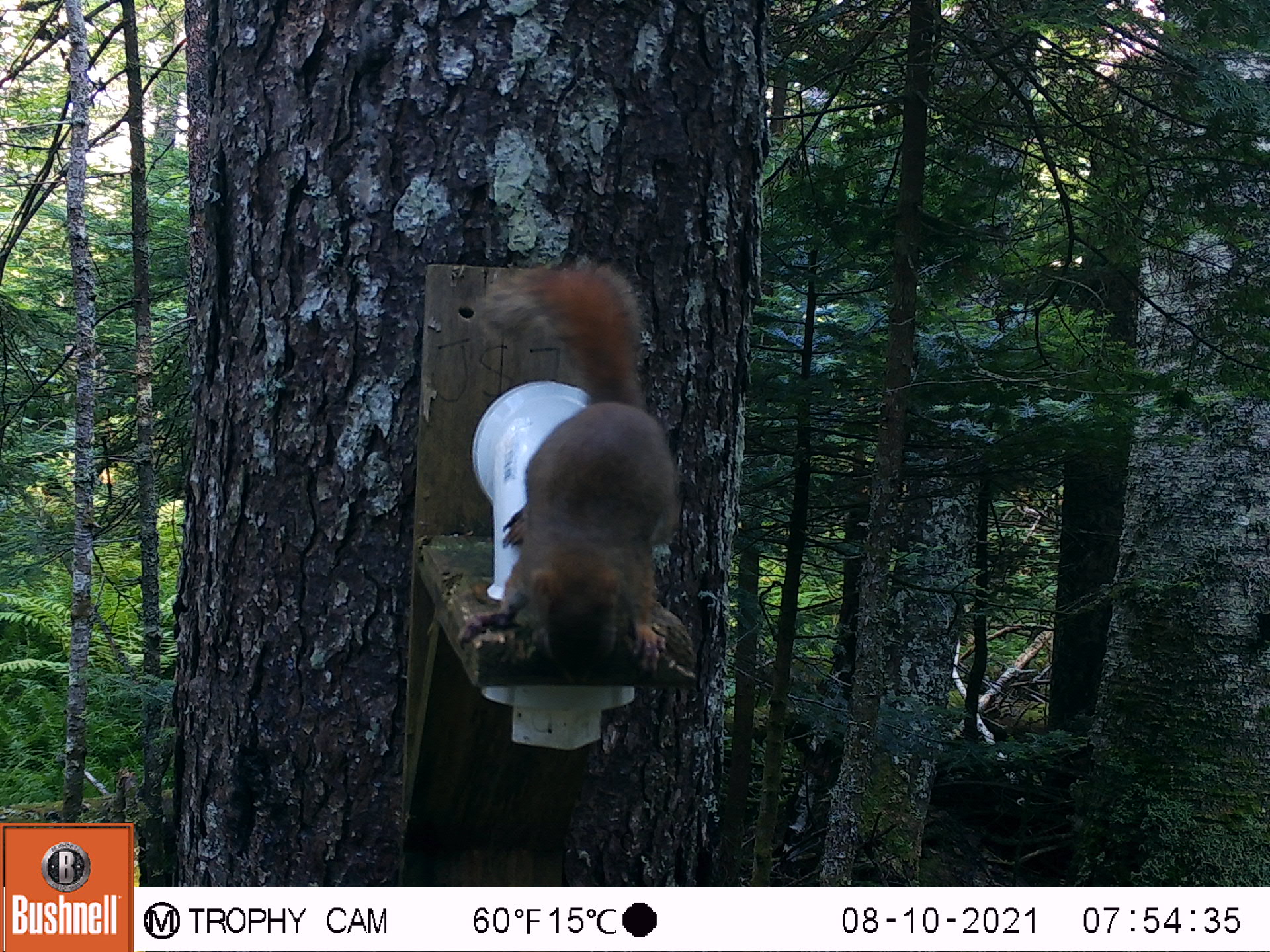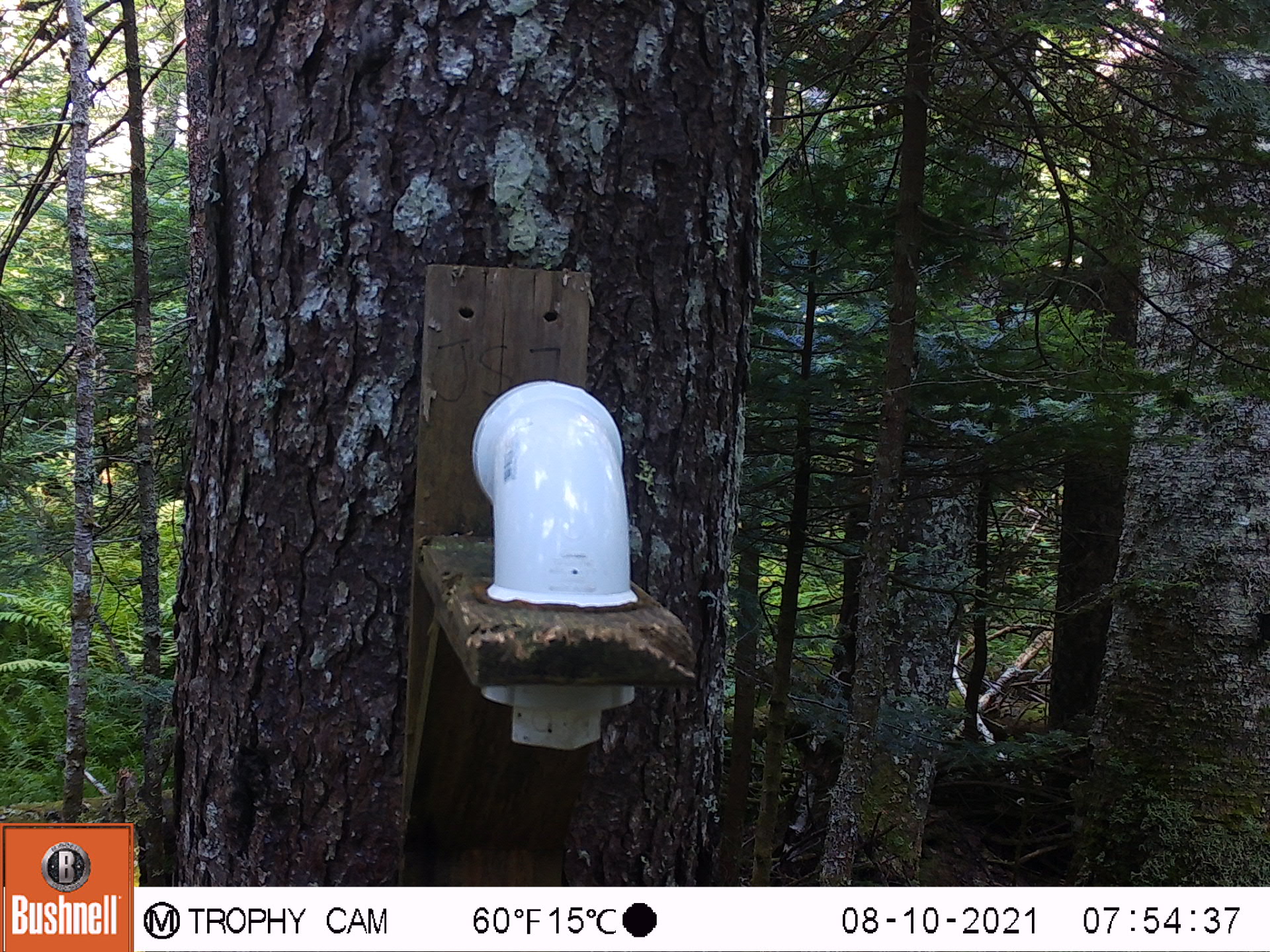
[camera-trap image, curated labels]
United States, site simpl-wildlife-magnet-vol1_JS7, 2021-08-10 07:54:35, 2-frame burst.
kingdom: Animalia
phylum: Chordata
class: Mammalia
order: Rodentia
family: Sciuridae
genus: Tamiasciurus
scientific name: Tamiasciurus hudsonicus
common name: red squirrel